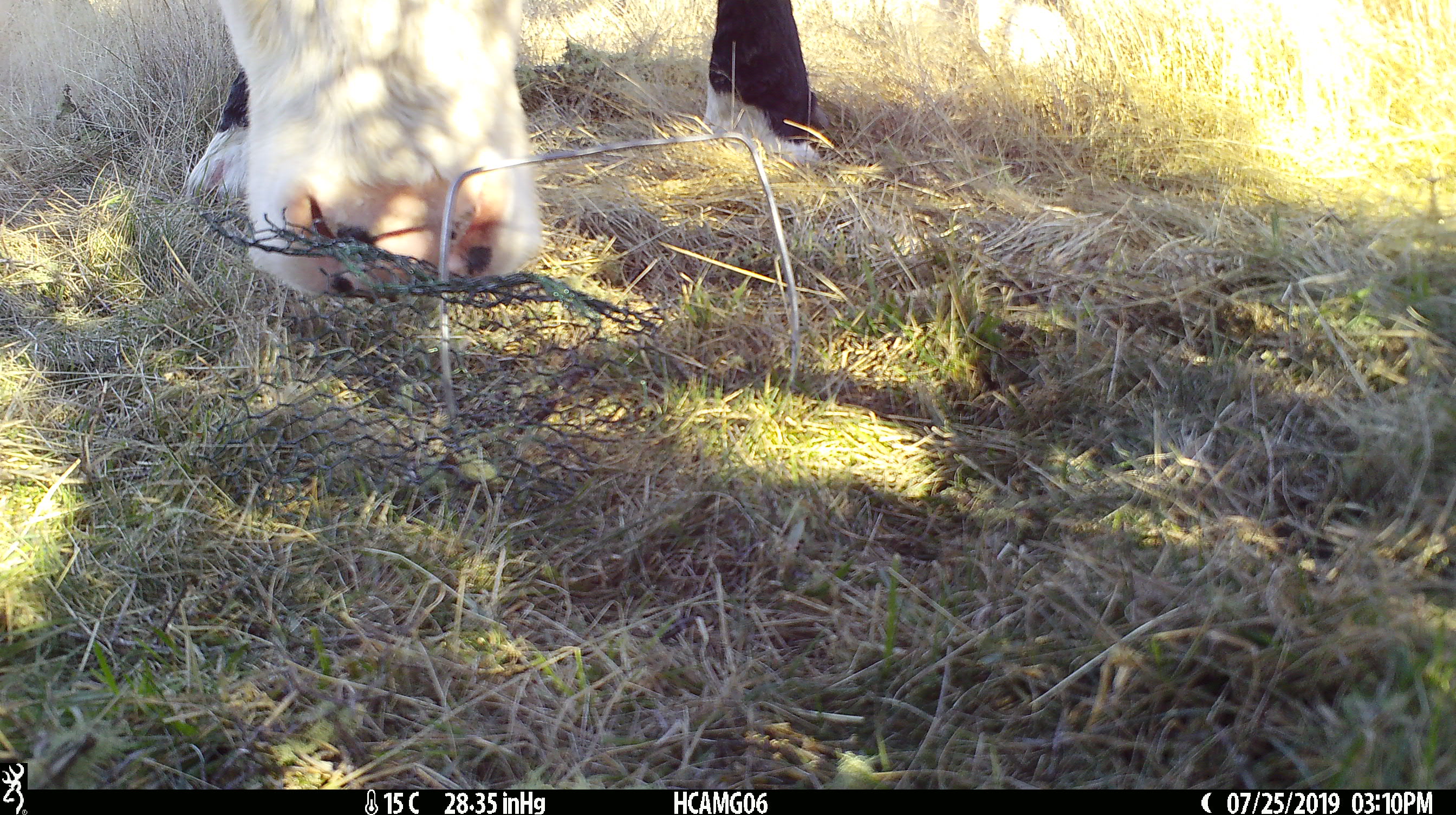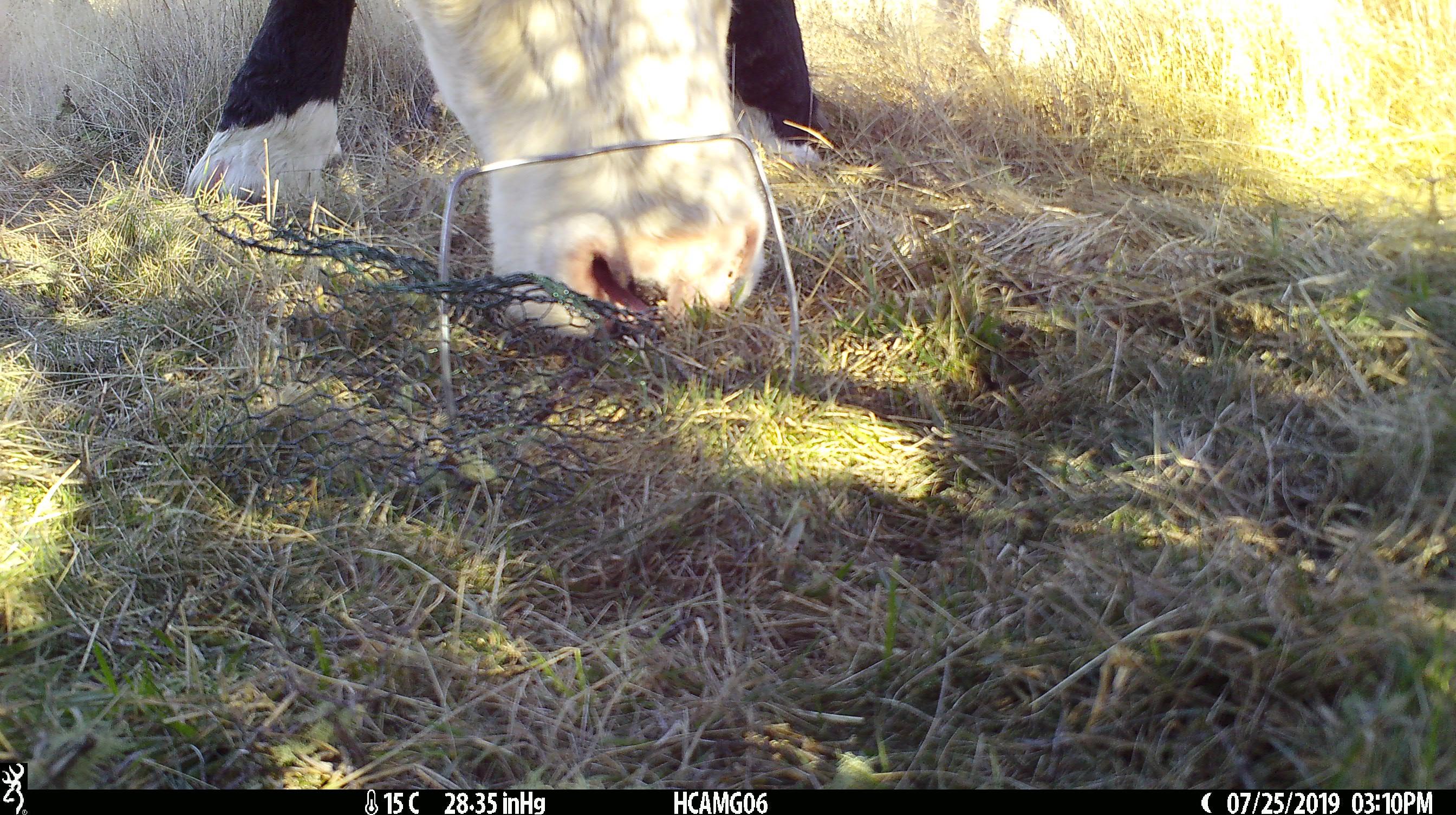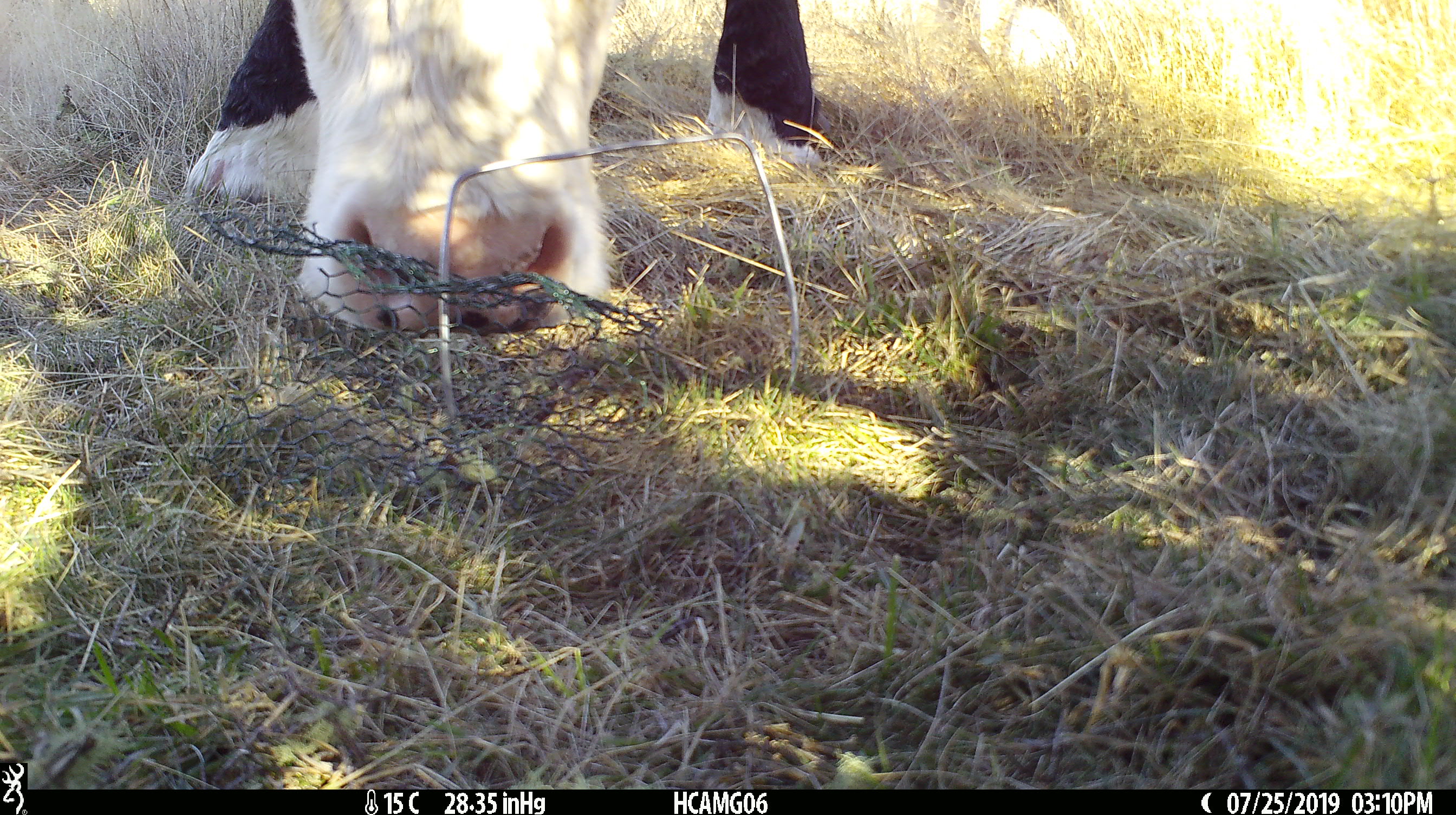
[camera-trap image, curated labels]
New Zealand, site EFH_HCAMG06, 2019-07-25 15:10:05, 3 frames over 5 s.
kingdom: Animalia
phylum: Chordata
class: Mammalia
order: Artiodactyla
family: Bovidae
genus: Bos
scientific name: Bos taurus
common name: domestic cow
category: cow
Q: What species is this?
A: Cow (domestic cow) (Bos taurus).